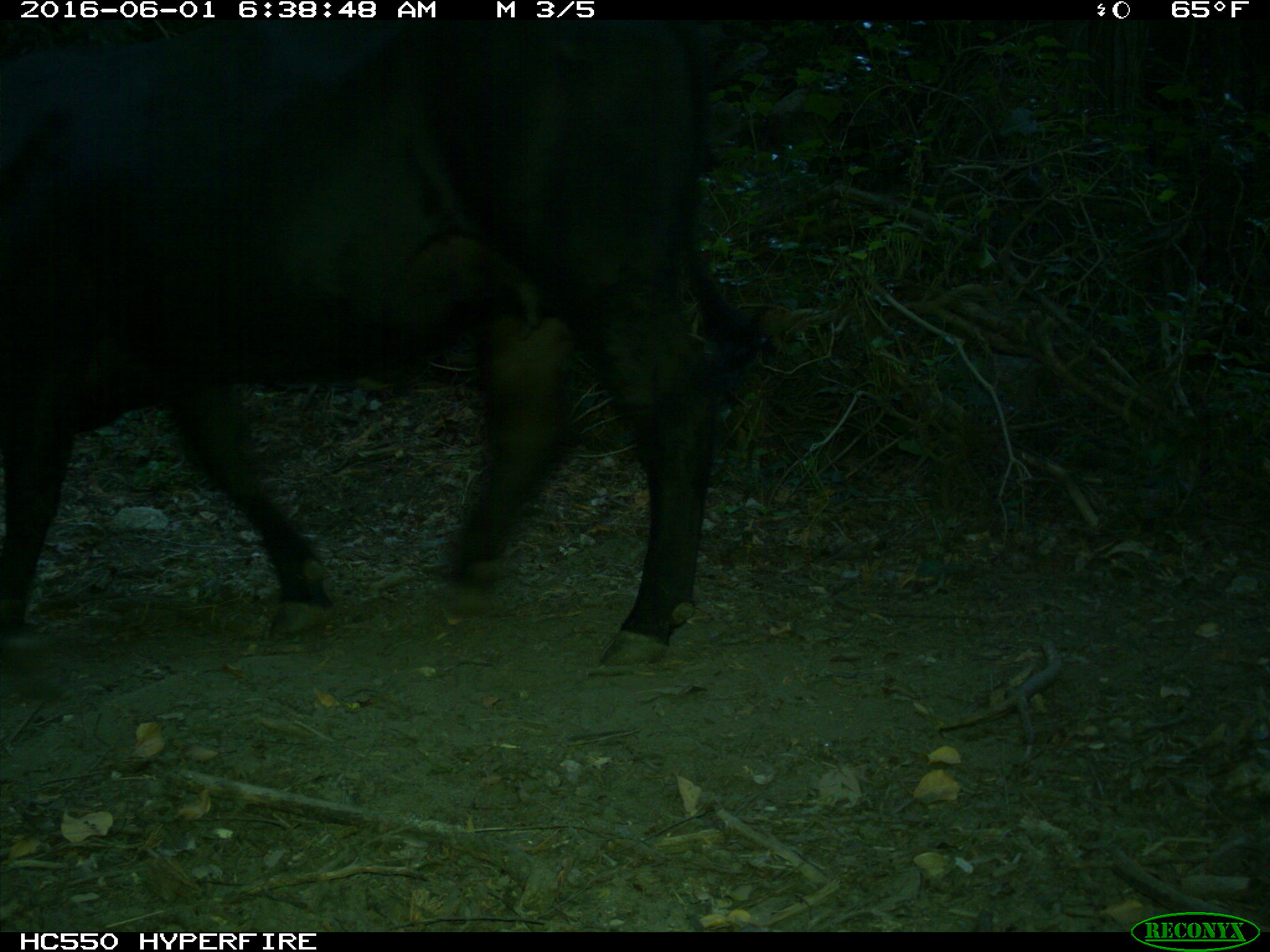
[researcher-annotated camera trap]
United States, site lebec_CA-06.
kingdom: Animalia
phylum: Chordata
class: Mammalia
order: Artiodactyla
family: Bovidae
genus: Bos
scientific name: Bos taurus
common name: domestic cow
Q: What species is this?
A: Bos taurus (domestic cow).